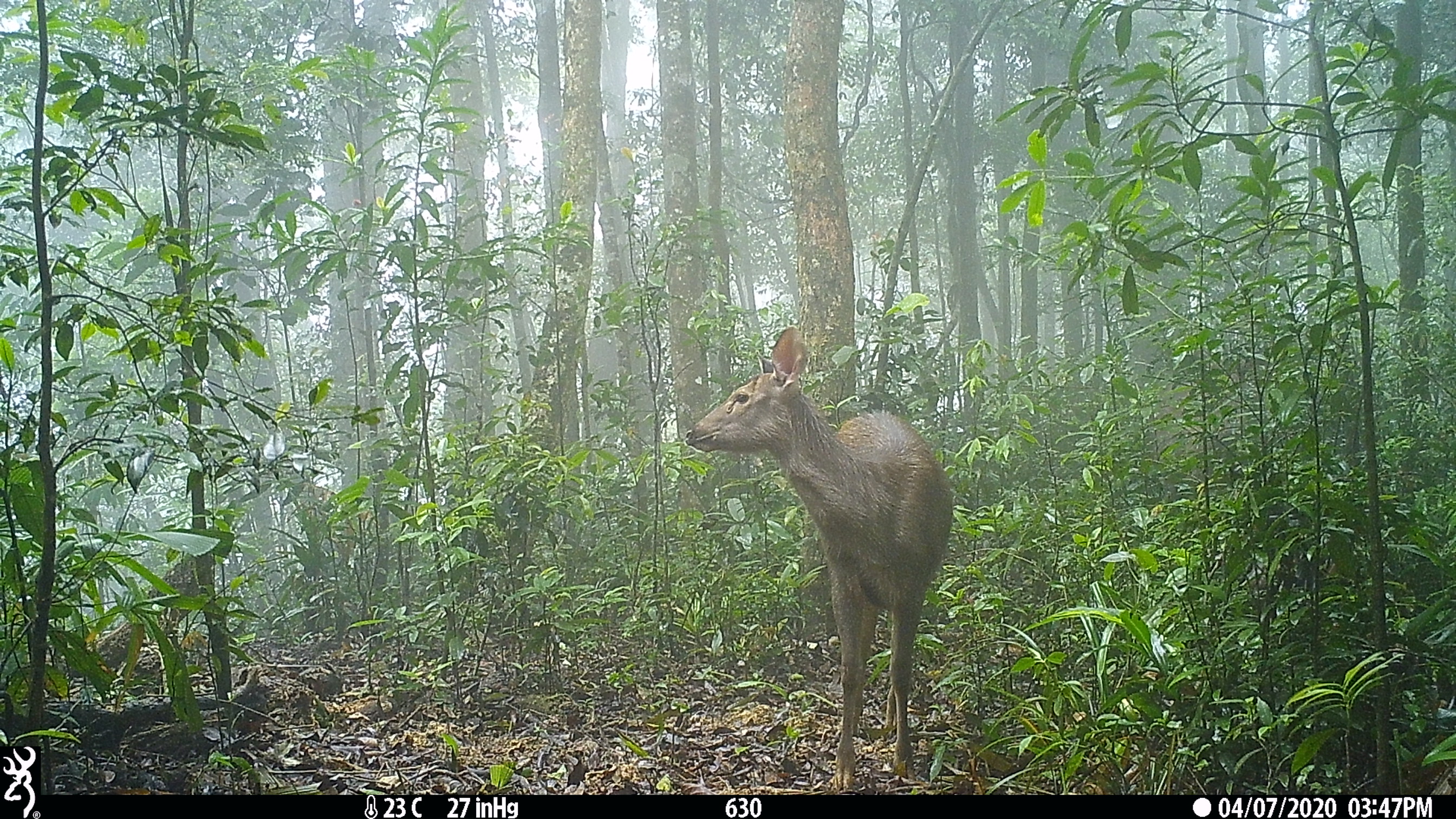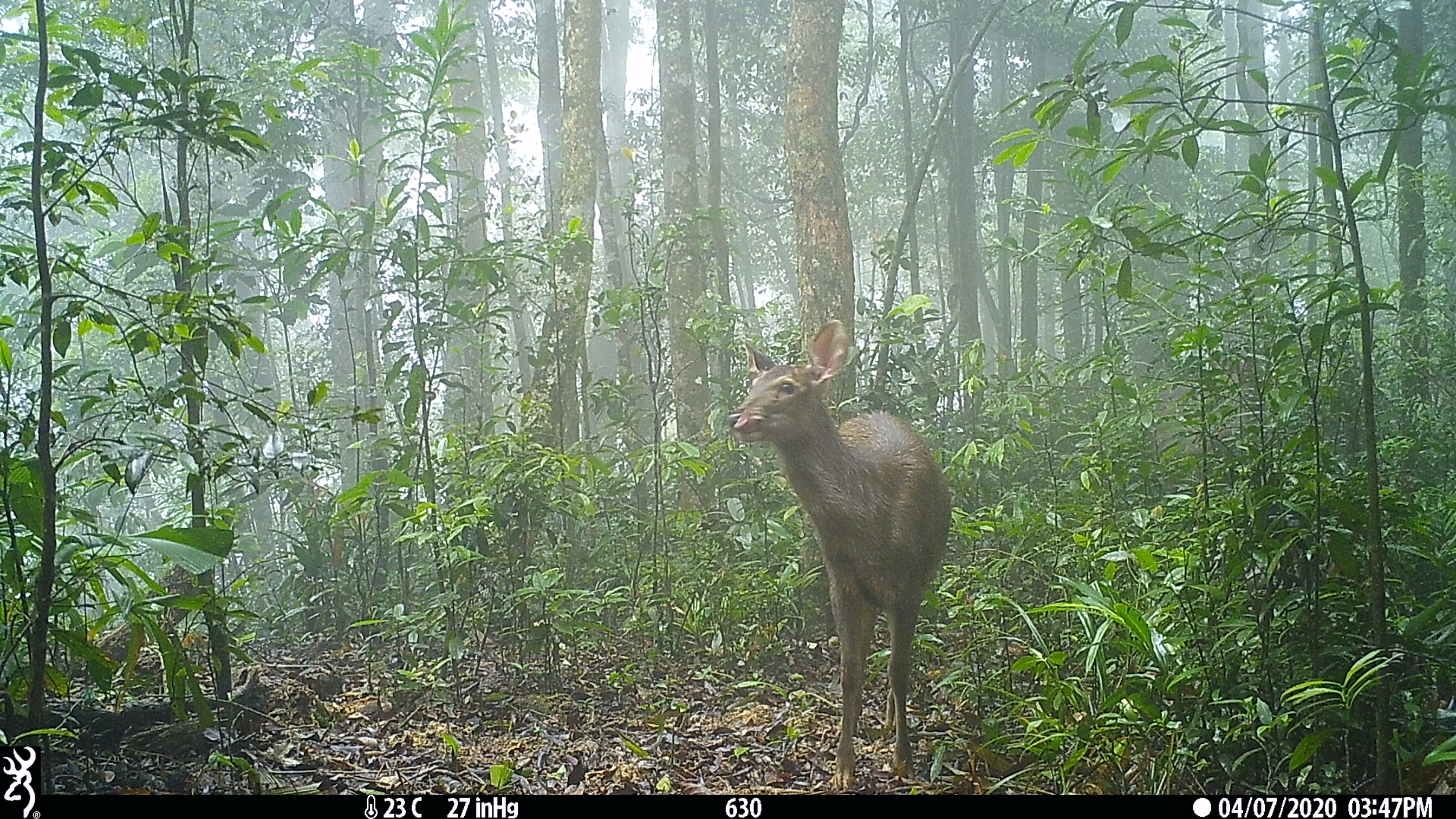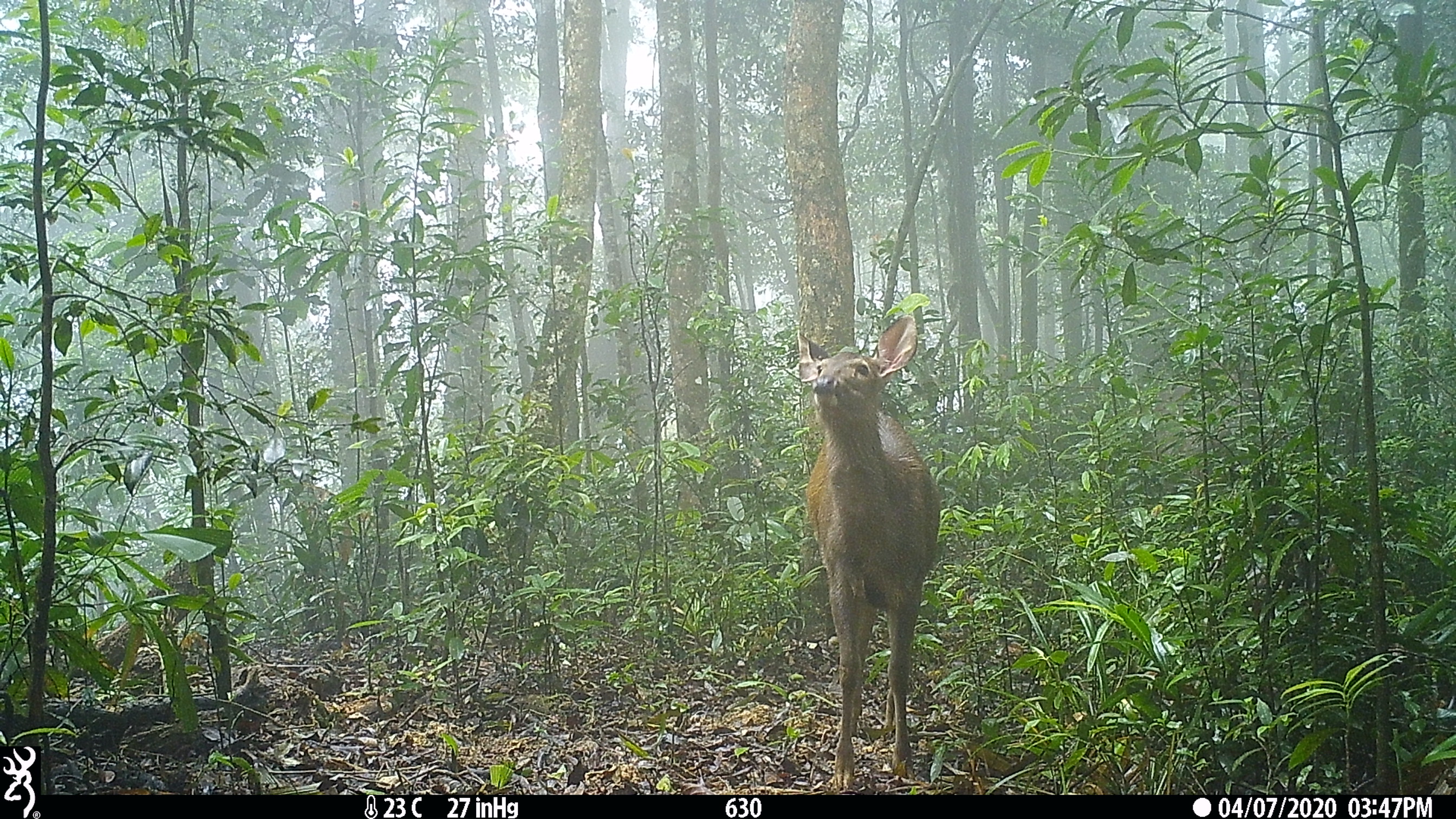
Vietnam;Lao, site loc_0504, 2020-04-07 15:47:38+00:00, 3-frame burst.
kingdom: Animalia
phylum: Chordata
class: Mammalia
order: Artiodactyla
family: Cervidae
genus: Rusa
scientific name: Rusa unicolor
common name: sambar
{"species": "sambar (Rusa unicolor)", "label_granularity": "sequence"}